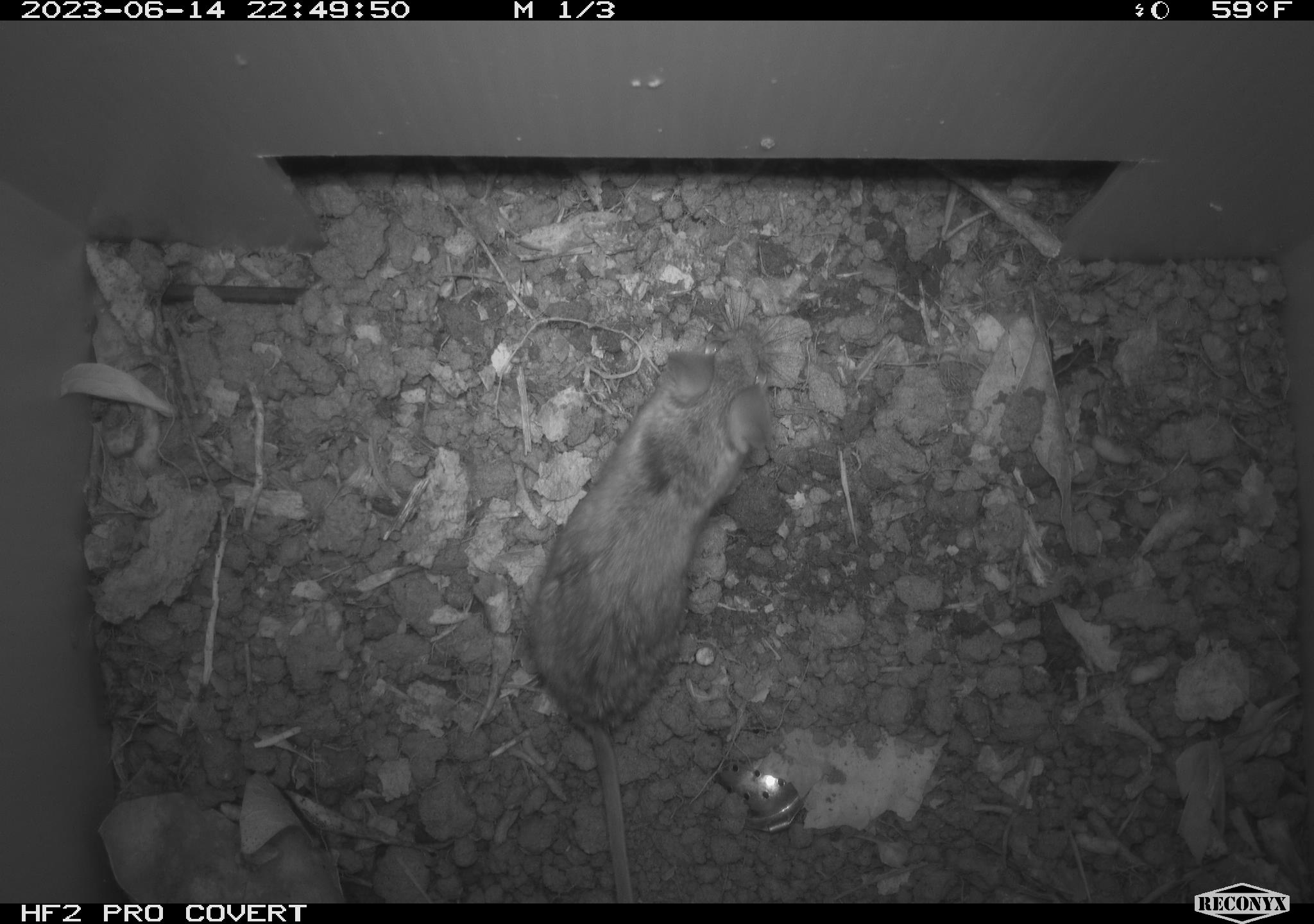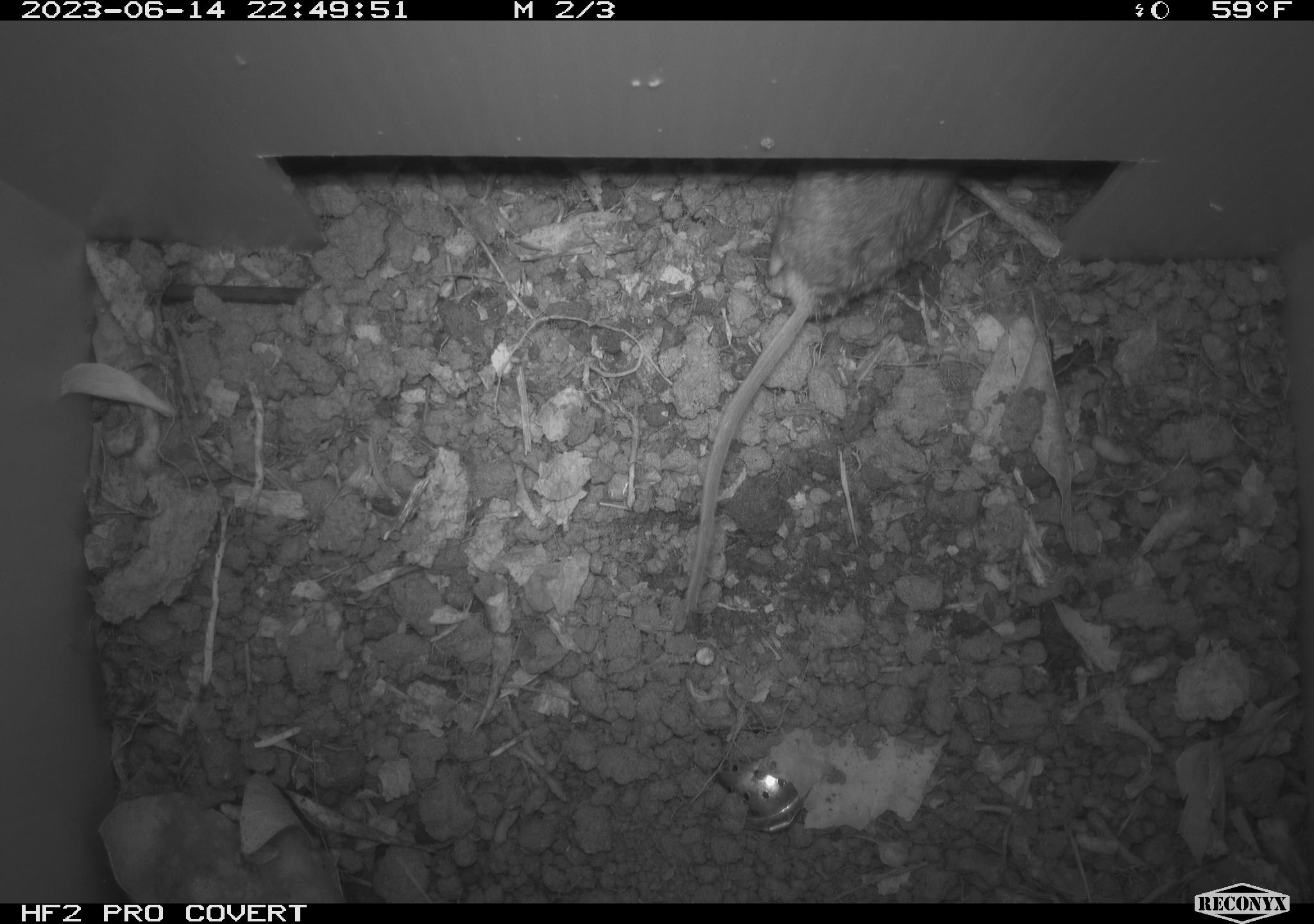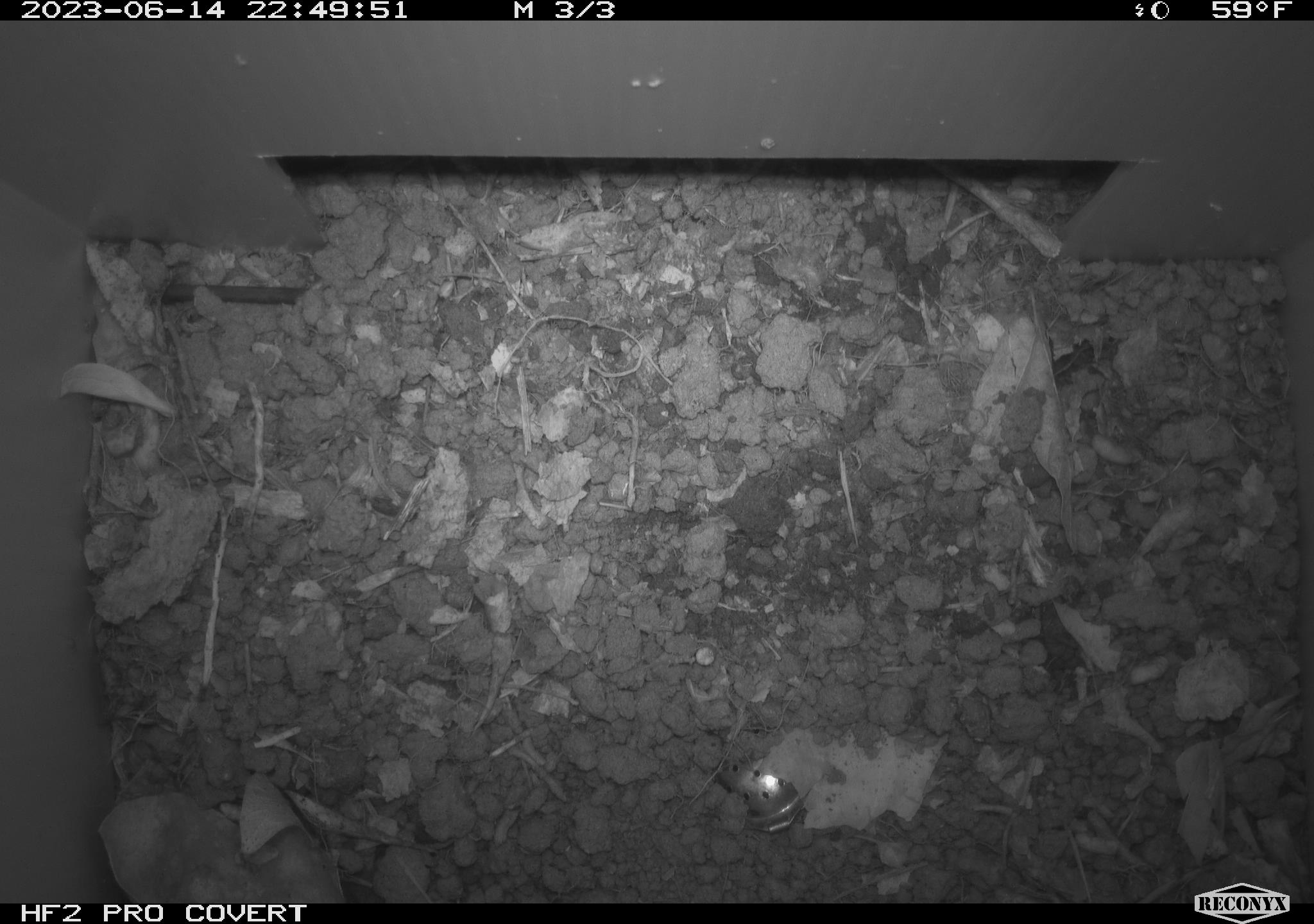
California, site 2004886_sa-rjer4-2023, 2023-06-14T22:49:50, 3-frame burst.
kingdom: Animalia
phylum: Chordata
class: Mammalia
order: Rodentia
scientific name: Rodentia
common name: mouse species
Mouse species (Rodentia).